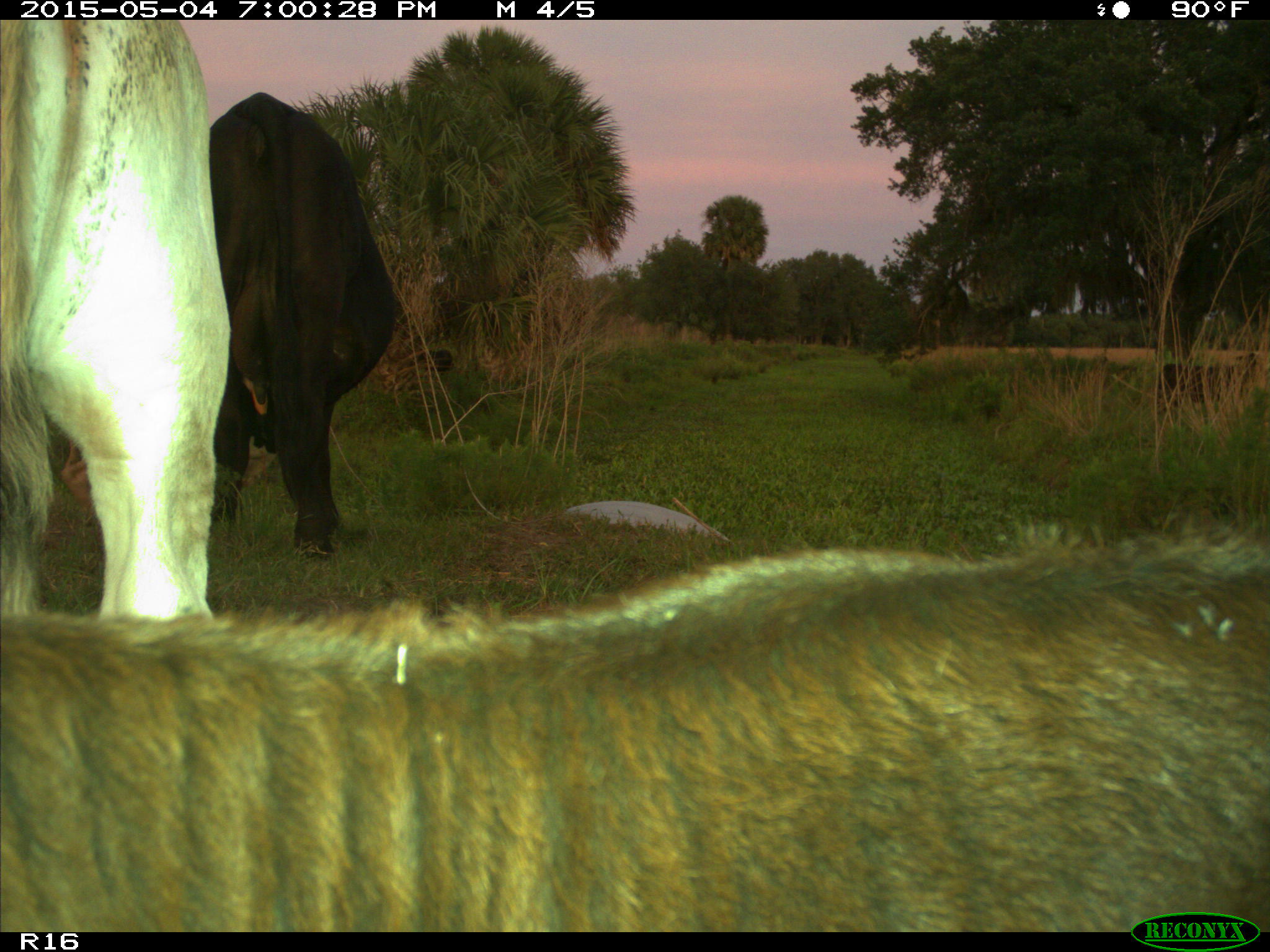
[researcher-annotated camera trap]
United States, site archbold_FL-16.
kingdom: Animalia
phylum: Chordata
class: Mammalia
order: Artiodactyla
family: Bovidae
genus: Bos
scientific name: Bos taurus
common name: domestic cow